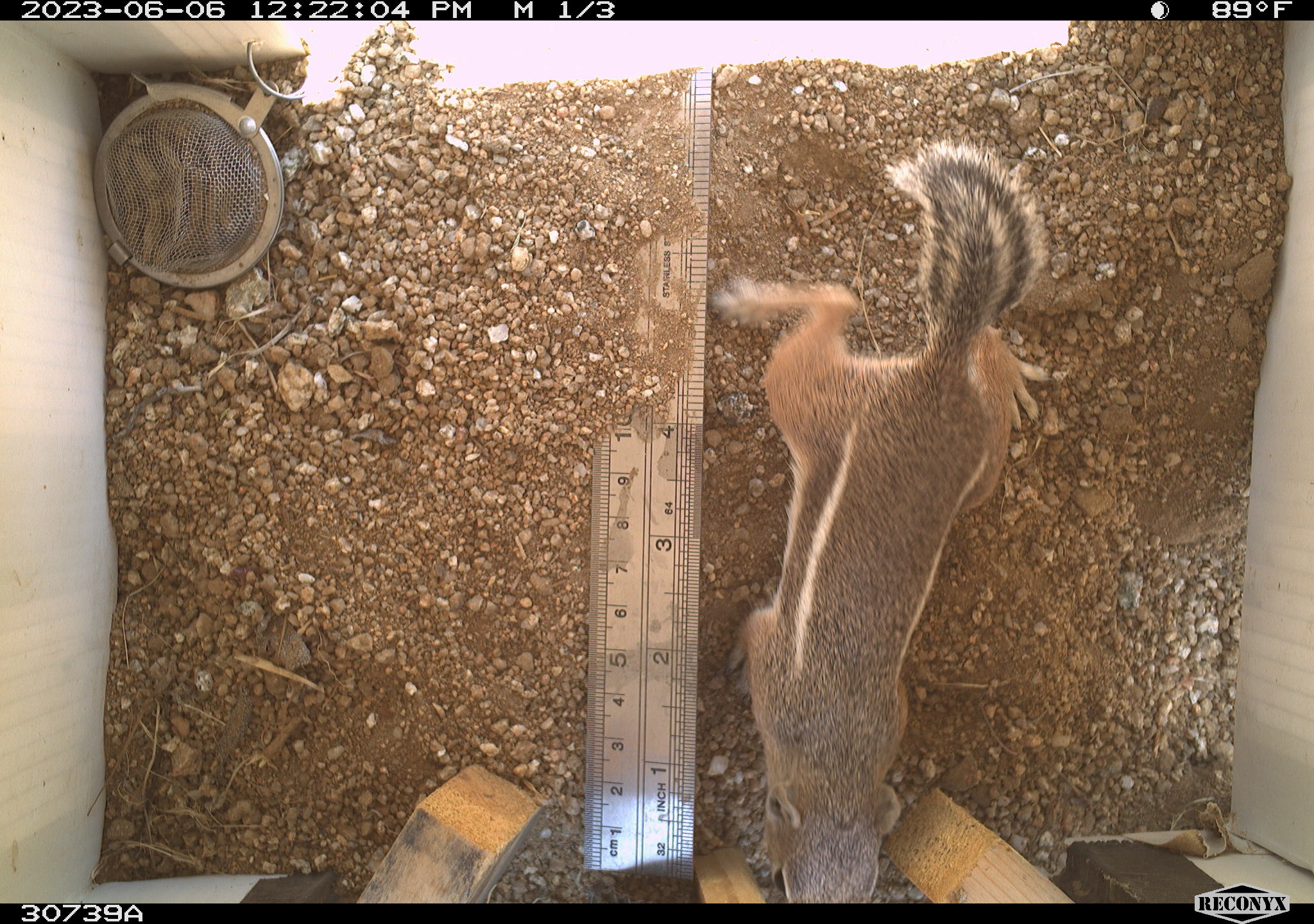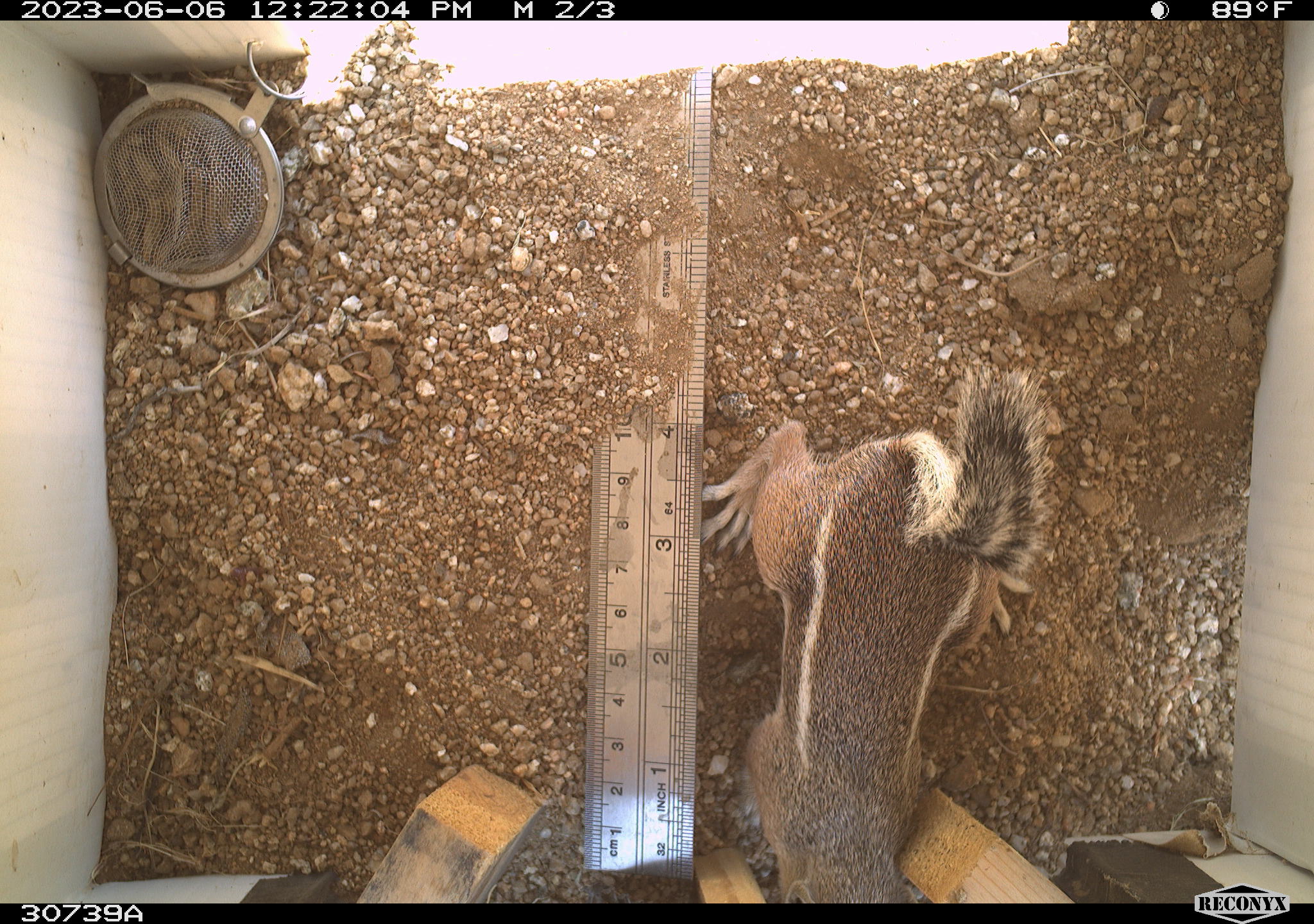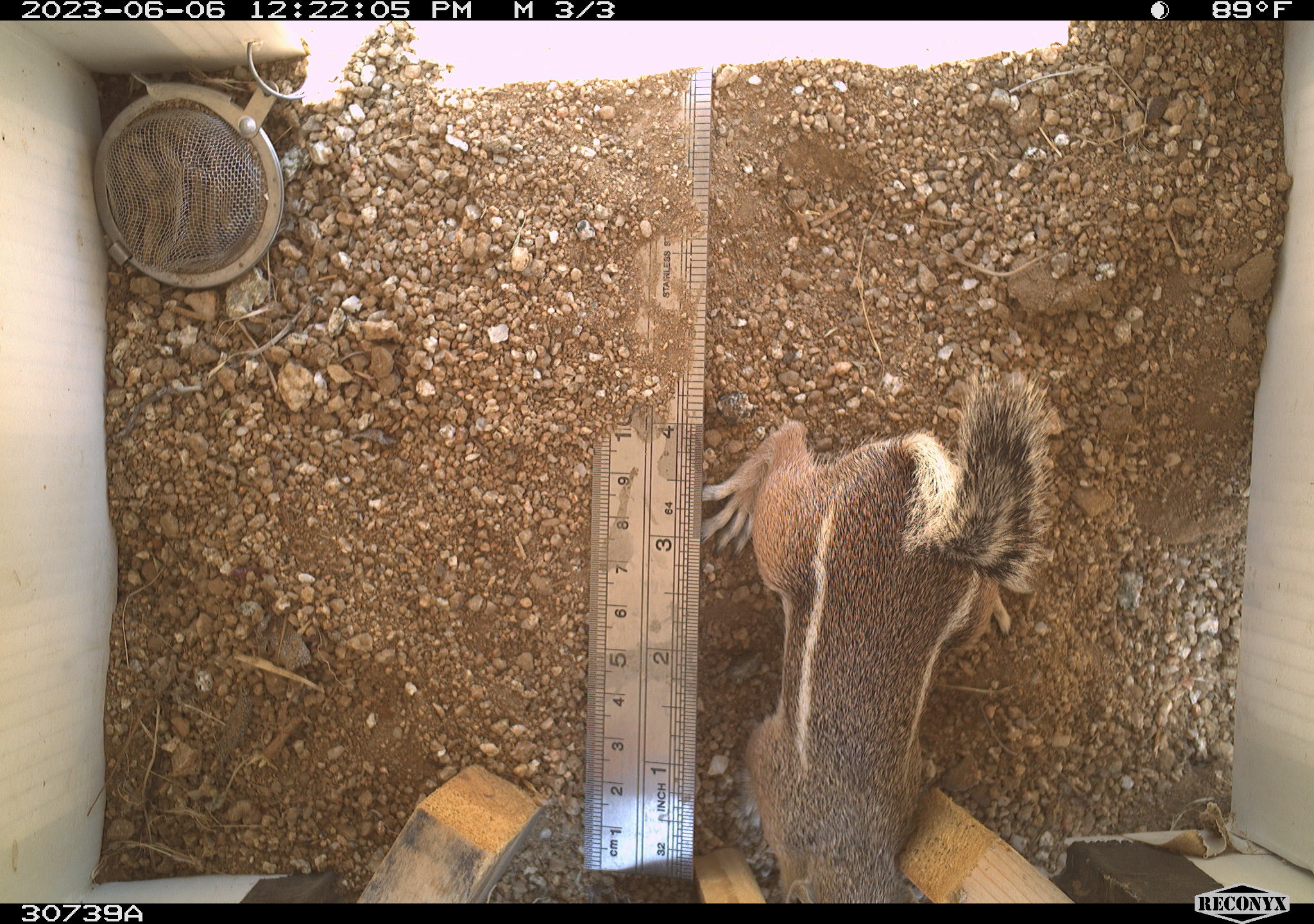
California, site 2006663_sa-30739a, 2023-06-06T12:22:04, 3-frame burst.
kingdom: Animalia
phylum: Chordata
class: Mammalia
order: Rodentia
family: Sciuridae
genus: Ammospermophilus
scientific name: Ammospermophilus leucurus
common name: white-tailed antelope squirrel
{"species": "white-tailed antelope squirrel (Ammospermophilus leucurus)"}